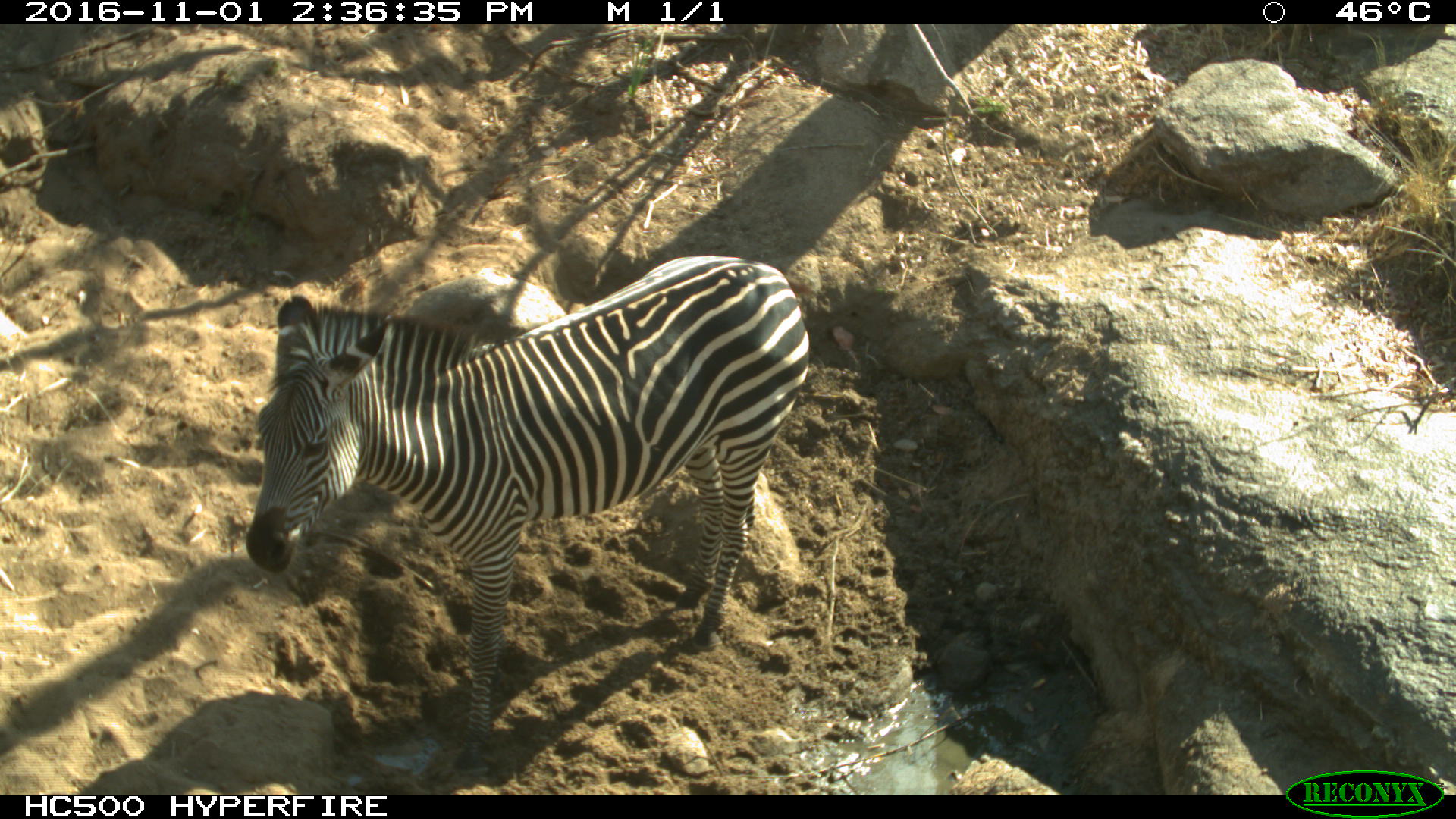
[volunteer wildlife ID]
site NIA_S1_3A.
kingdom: Animalia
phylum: Chordata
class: Mammalia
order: Perissodactyla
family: Equidae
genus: Equus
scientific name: Equus quagga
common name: plains zebra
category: zebraplains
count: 1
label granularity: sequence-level